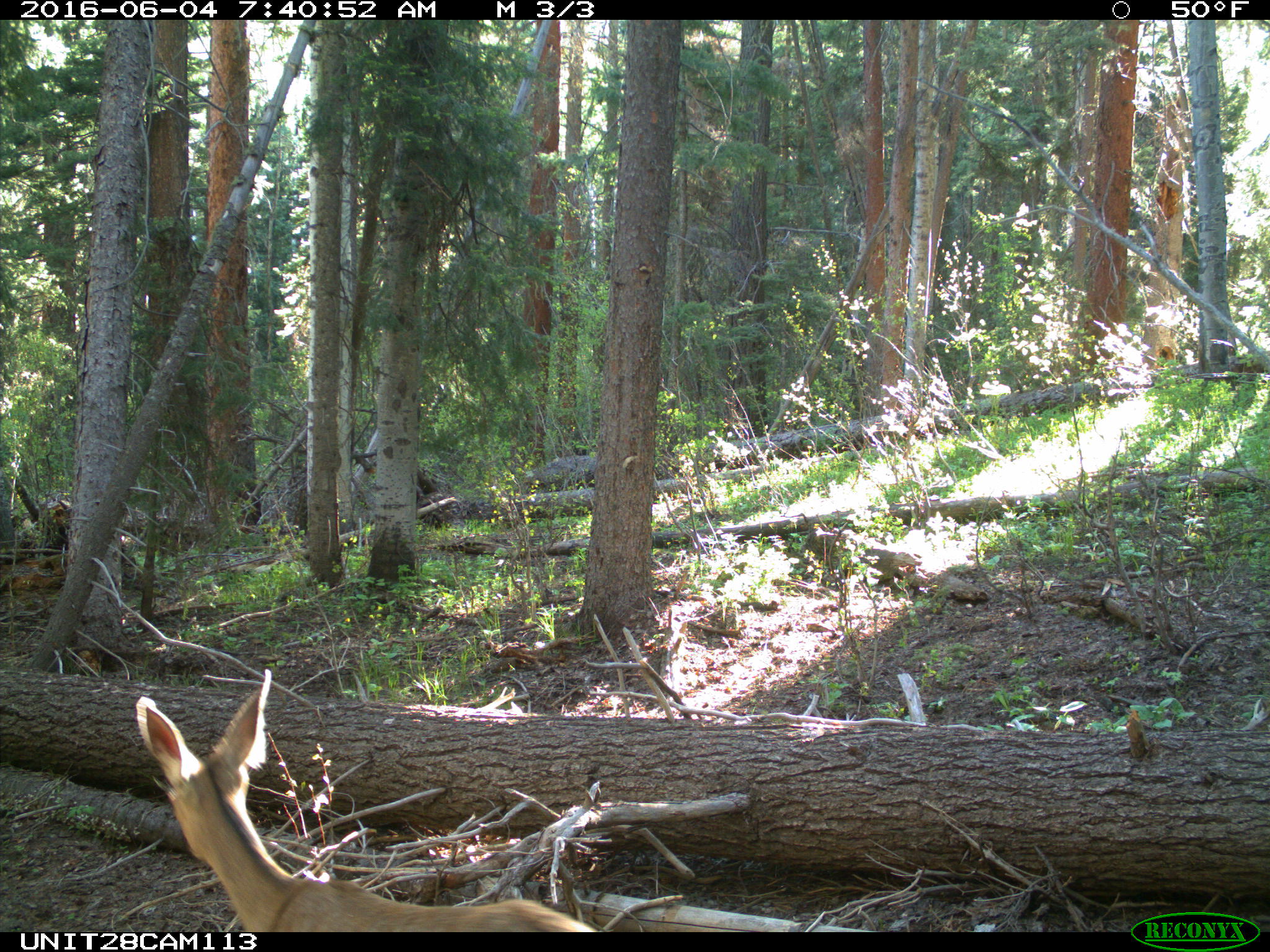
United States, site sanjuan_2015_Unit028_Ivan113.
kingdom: Animalia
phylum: Chordata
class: Mammalia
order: Artiodactyla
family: Cervidae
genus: Odocoileus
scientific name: Odocoileus hemionus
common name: mule deer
Odocoileus hemionus (mule deer).